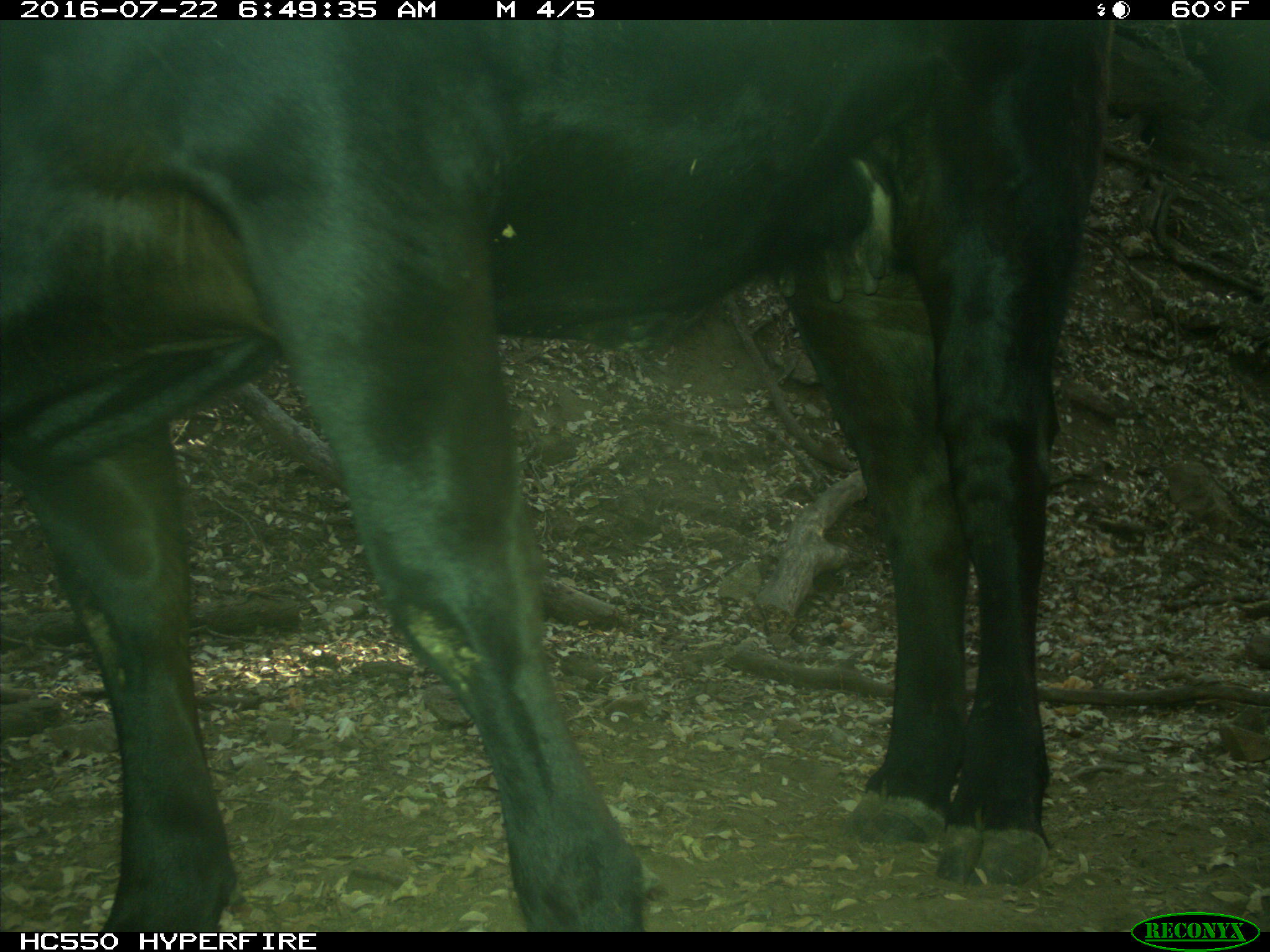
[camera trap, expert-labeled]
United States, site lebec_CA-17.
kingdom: Animalia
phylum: Chordata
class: Mammalia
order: Artiodactyla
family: Bovidae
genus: Bos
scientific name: Bos taurus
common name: domestic cow